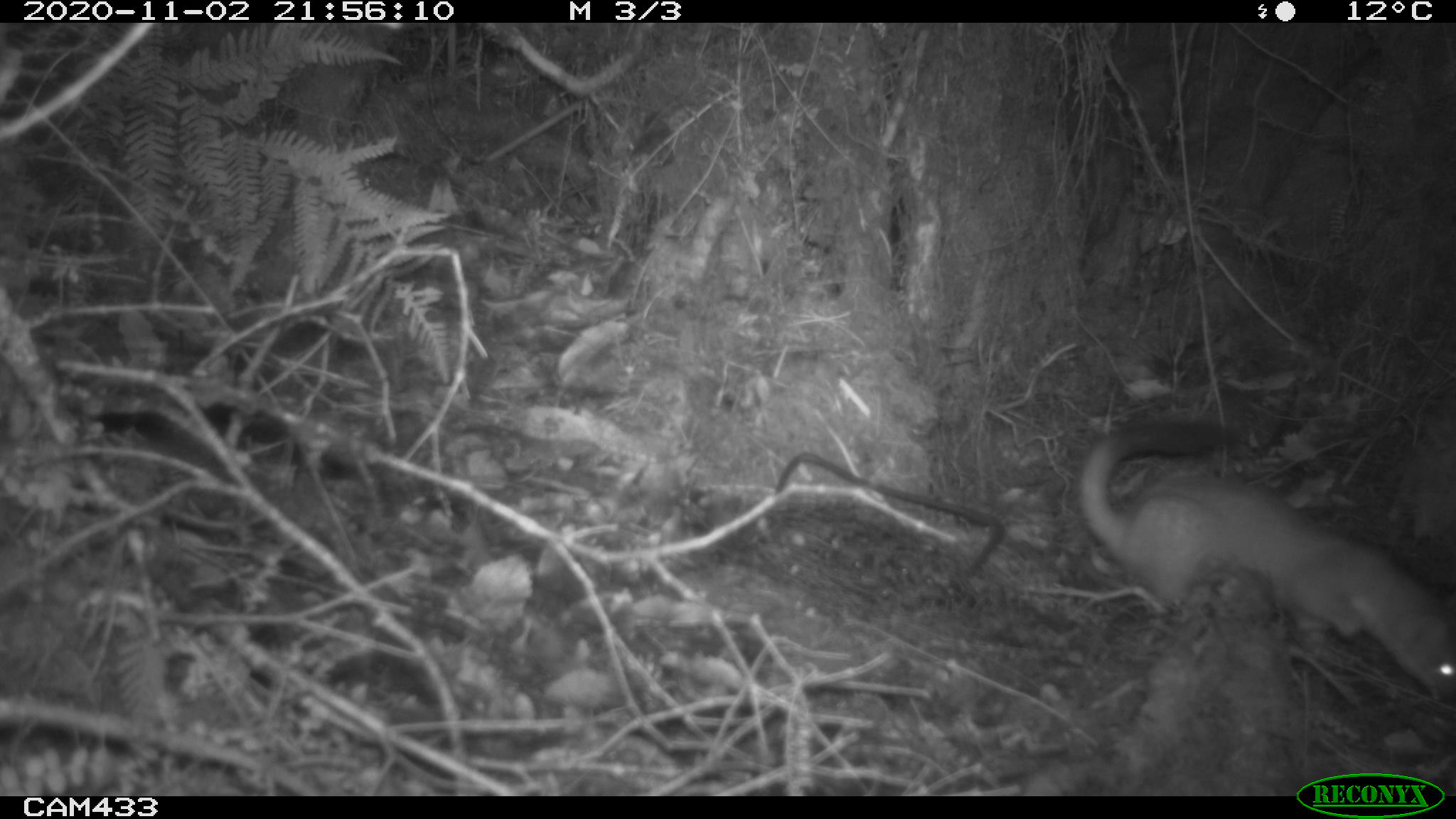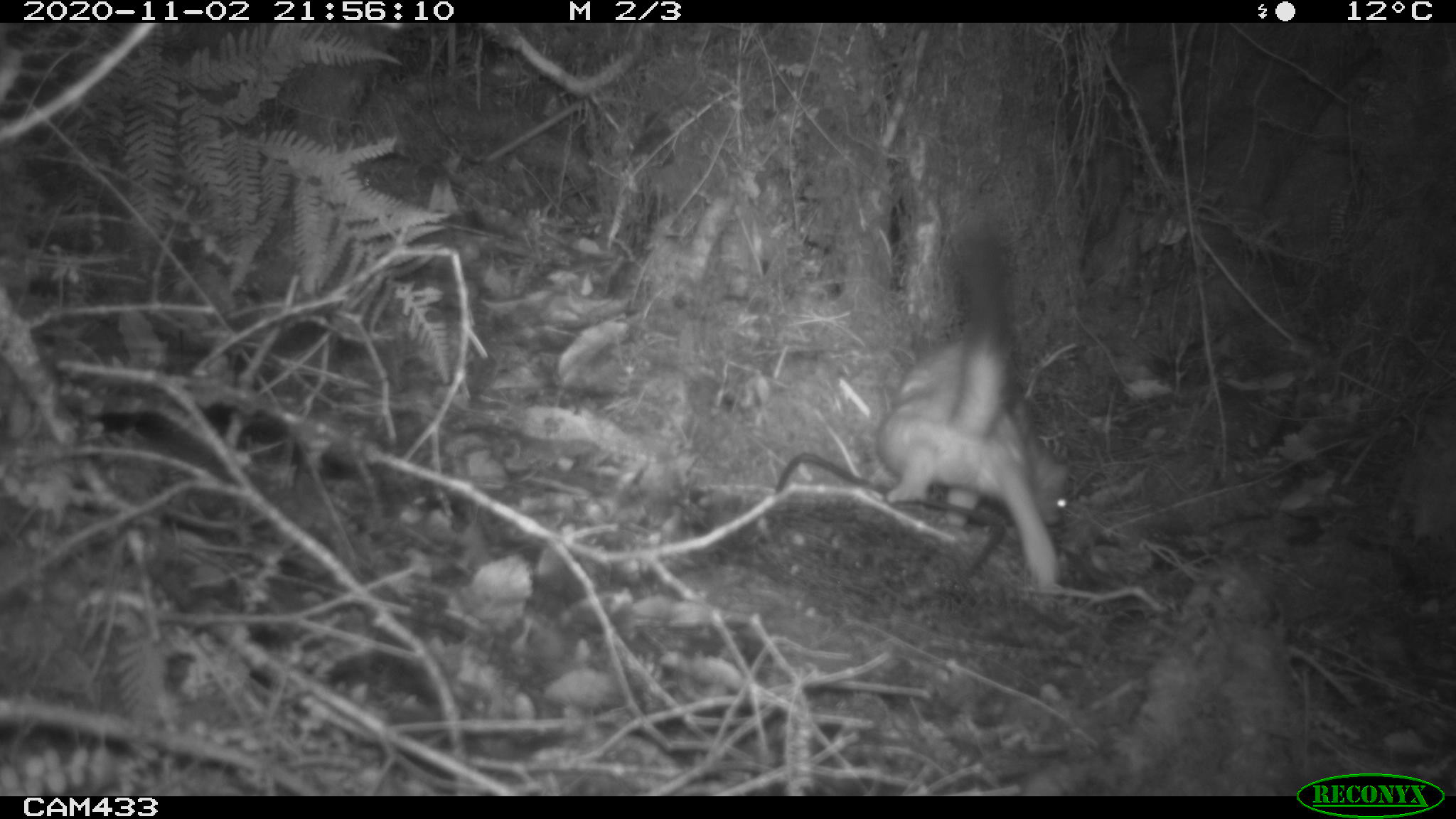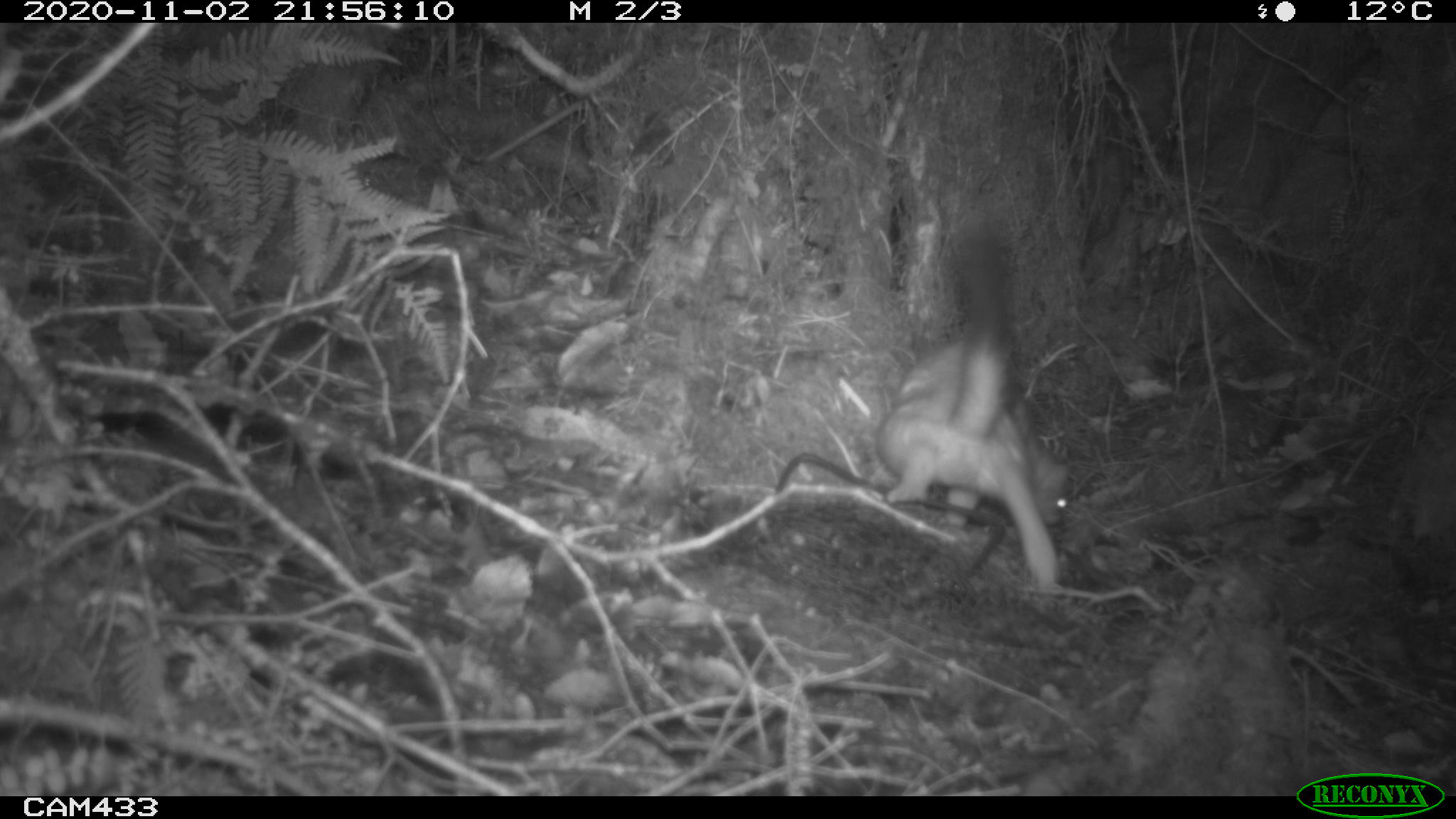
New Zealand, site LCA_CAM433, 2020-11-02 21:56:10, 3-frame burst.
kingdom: Animalia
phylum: Chordata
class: Mammalia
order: Carnivora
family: Mustelidae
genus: Mustela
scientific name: Mustela erminea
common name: stoat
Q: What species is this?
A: Stoat (Mustela erminea).